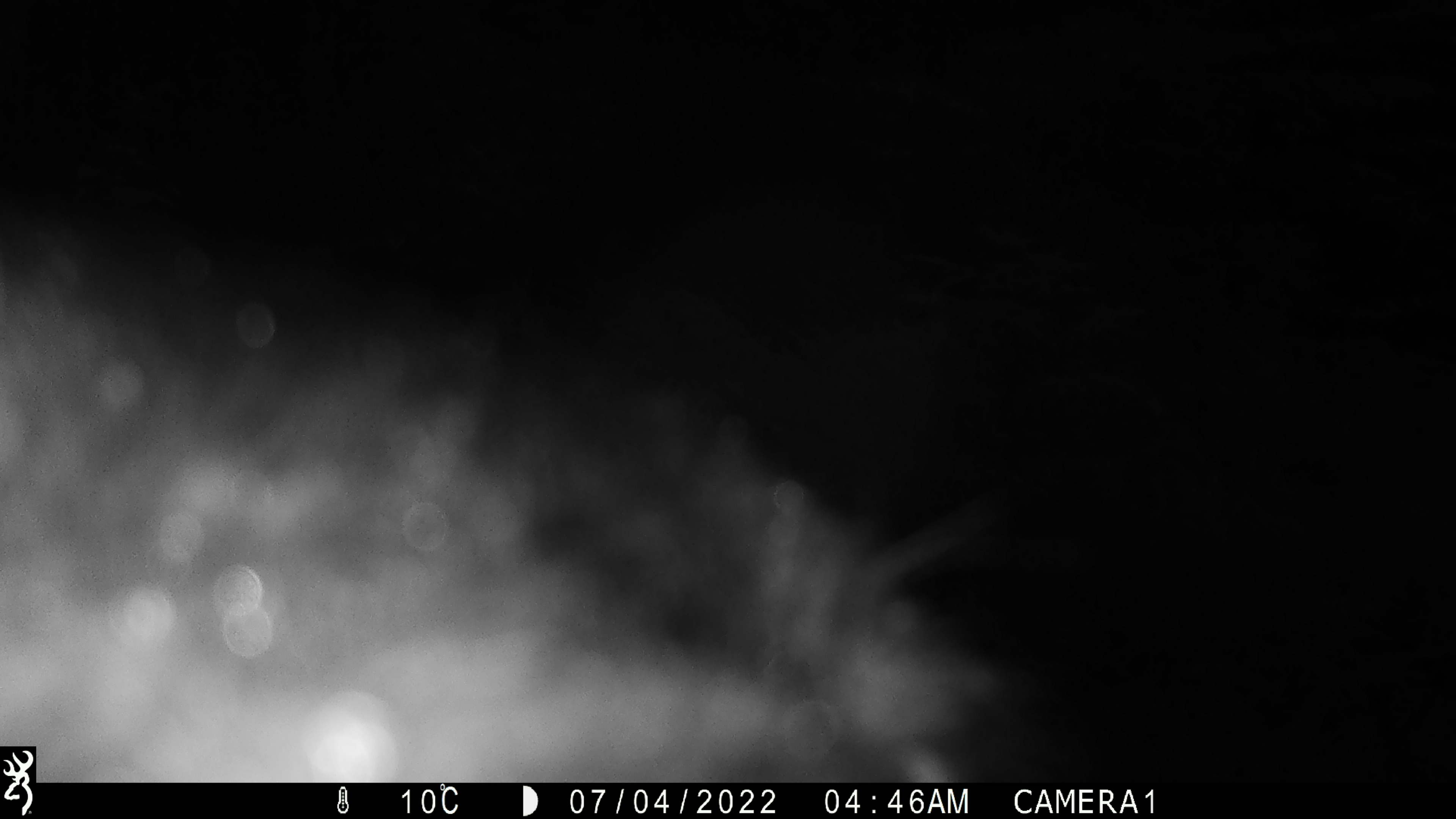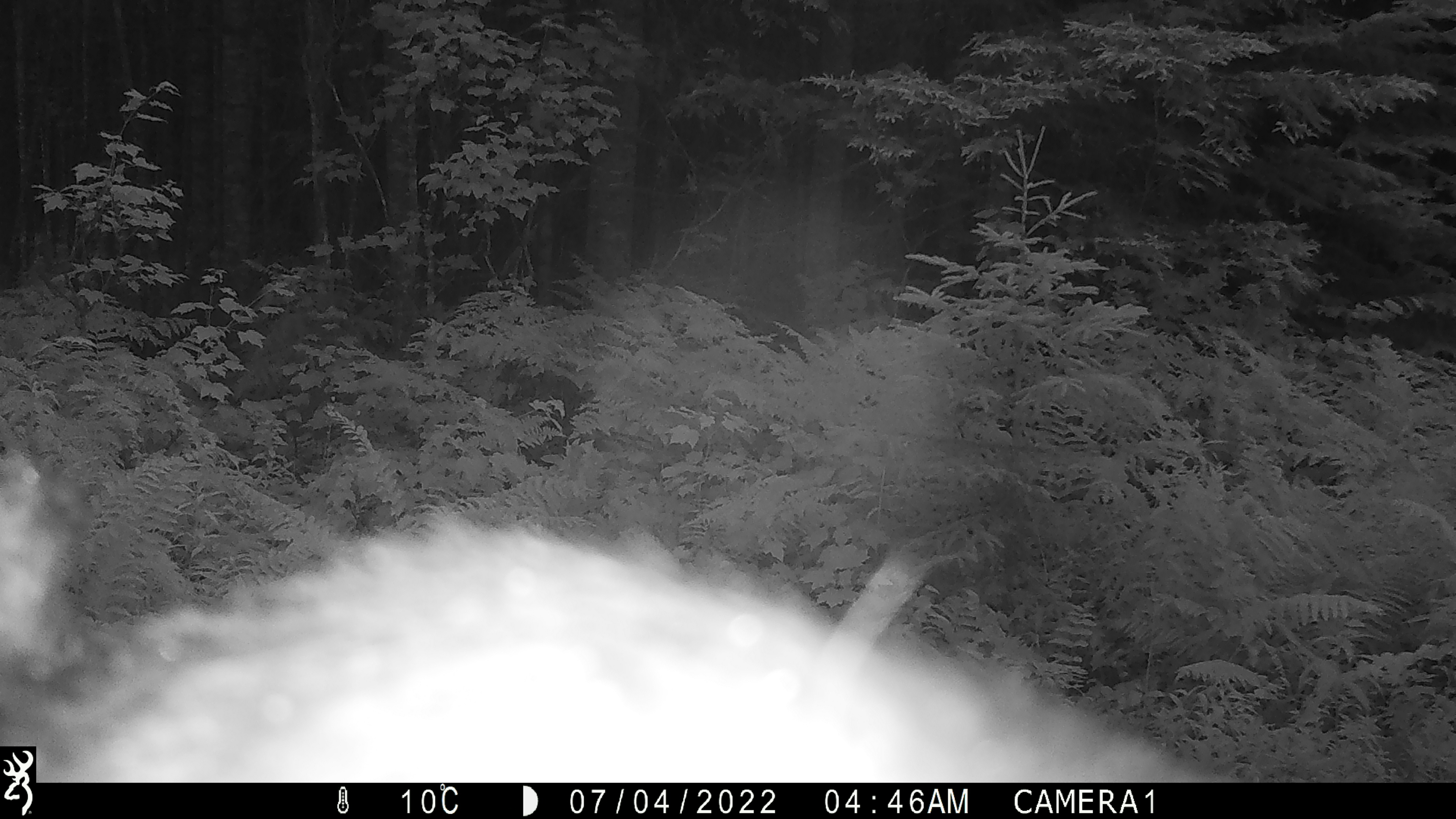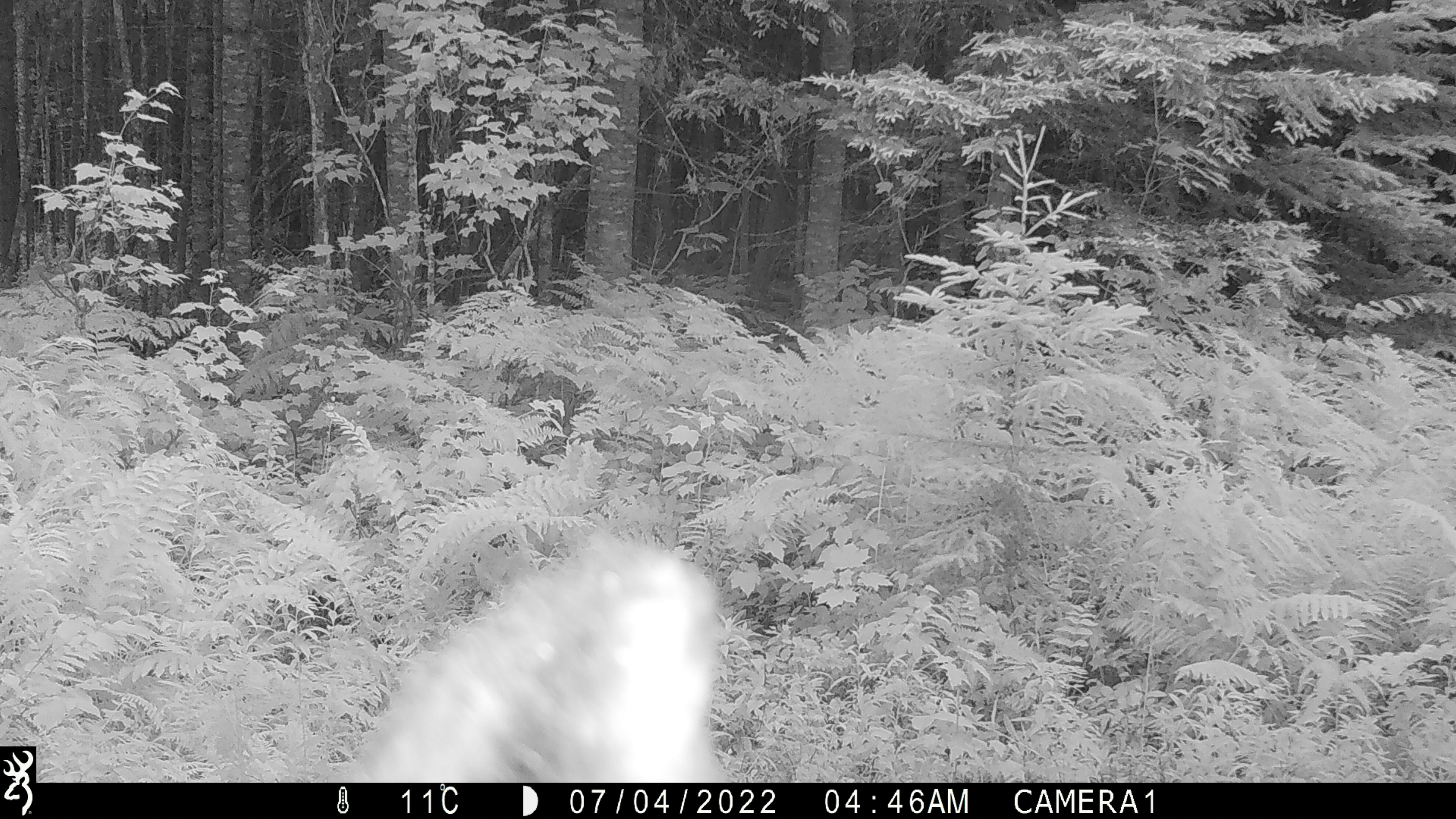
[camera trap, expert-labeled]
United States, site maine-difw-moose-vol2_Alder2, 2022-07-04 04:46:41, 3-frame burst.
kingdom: Animalia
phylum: Chordata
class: Mammalia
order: Artiodactyla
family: Cervidae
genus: Alces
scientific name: Alces alces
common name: moose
Moose (Alces alces).